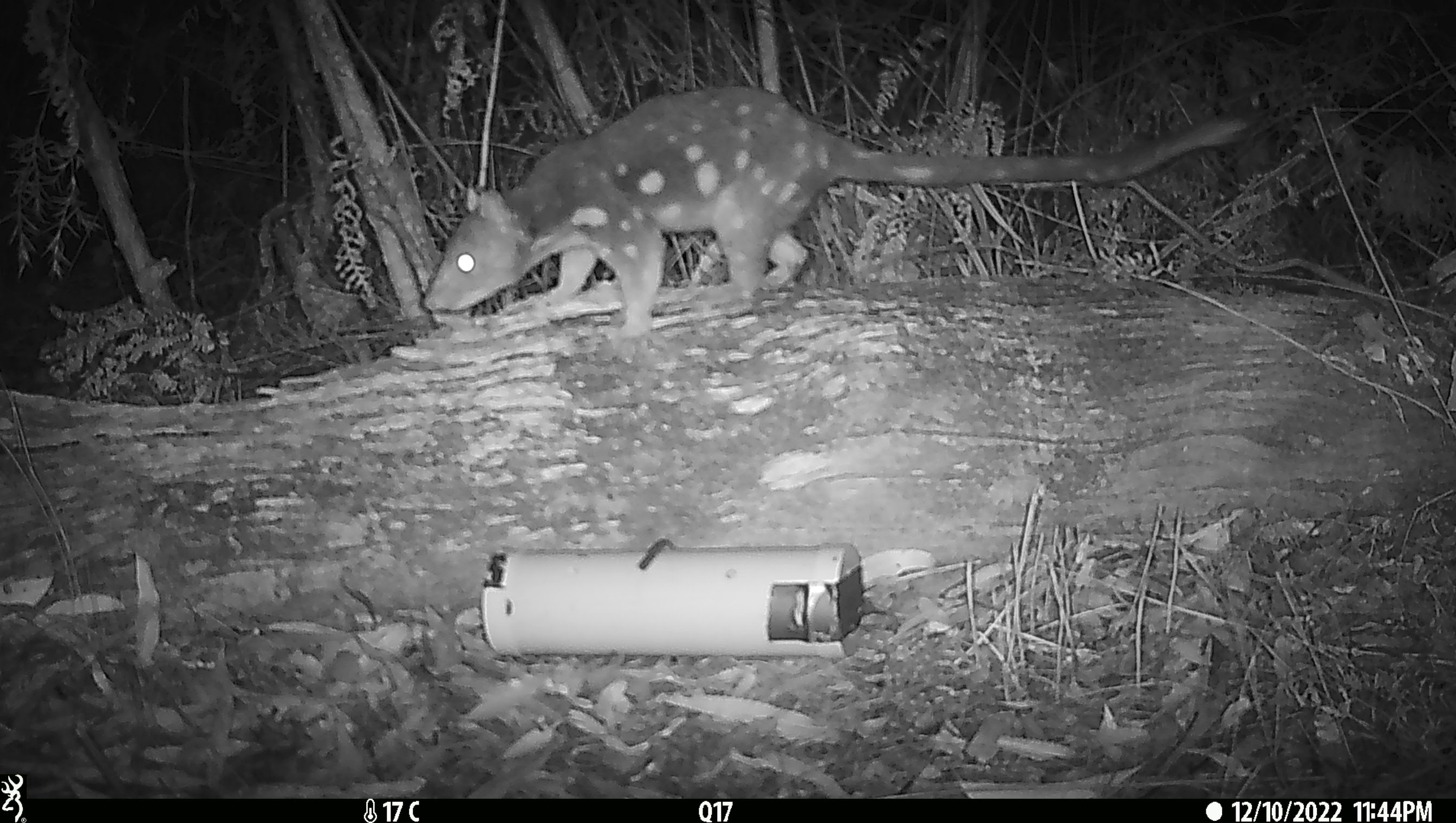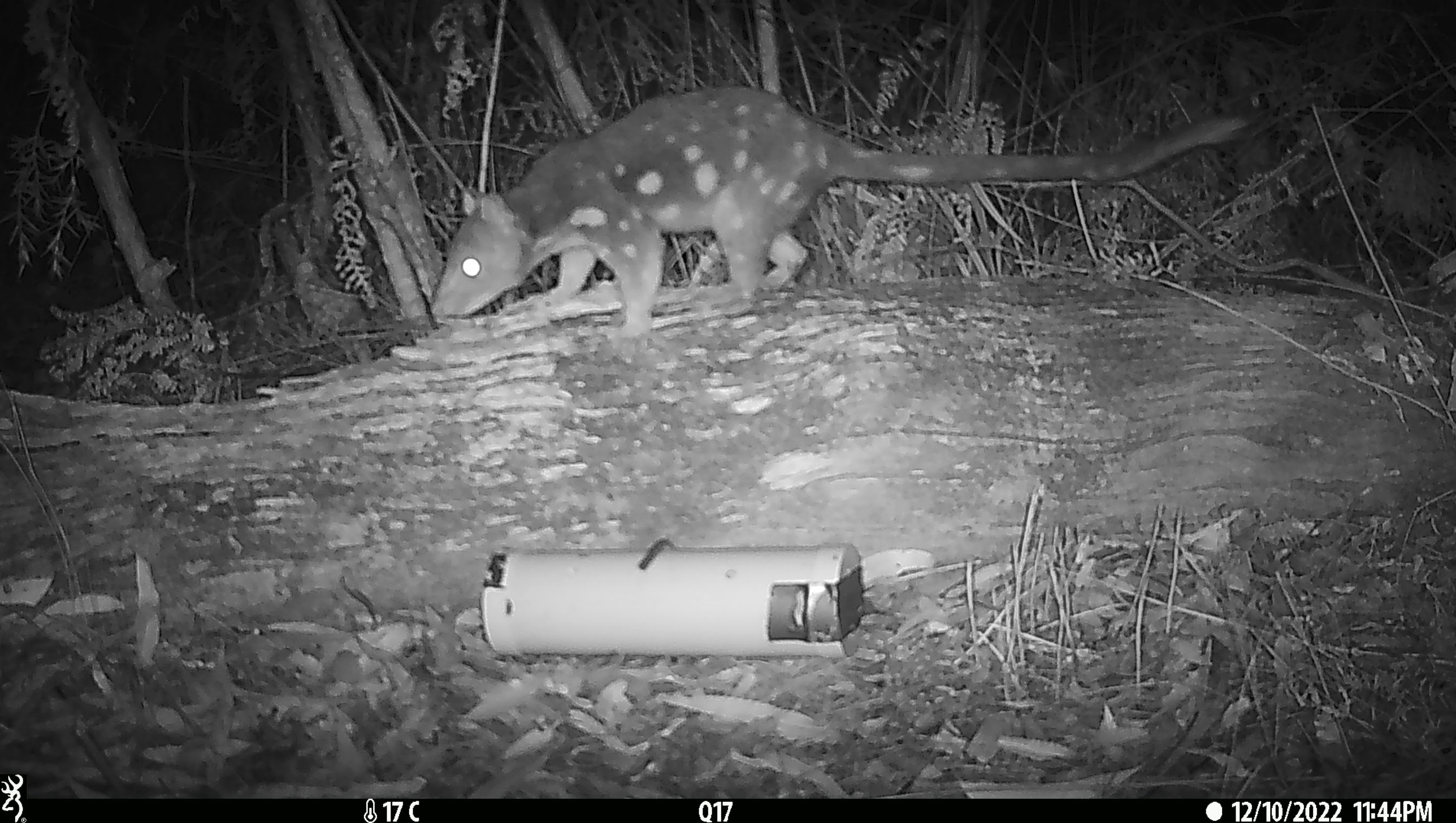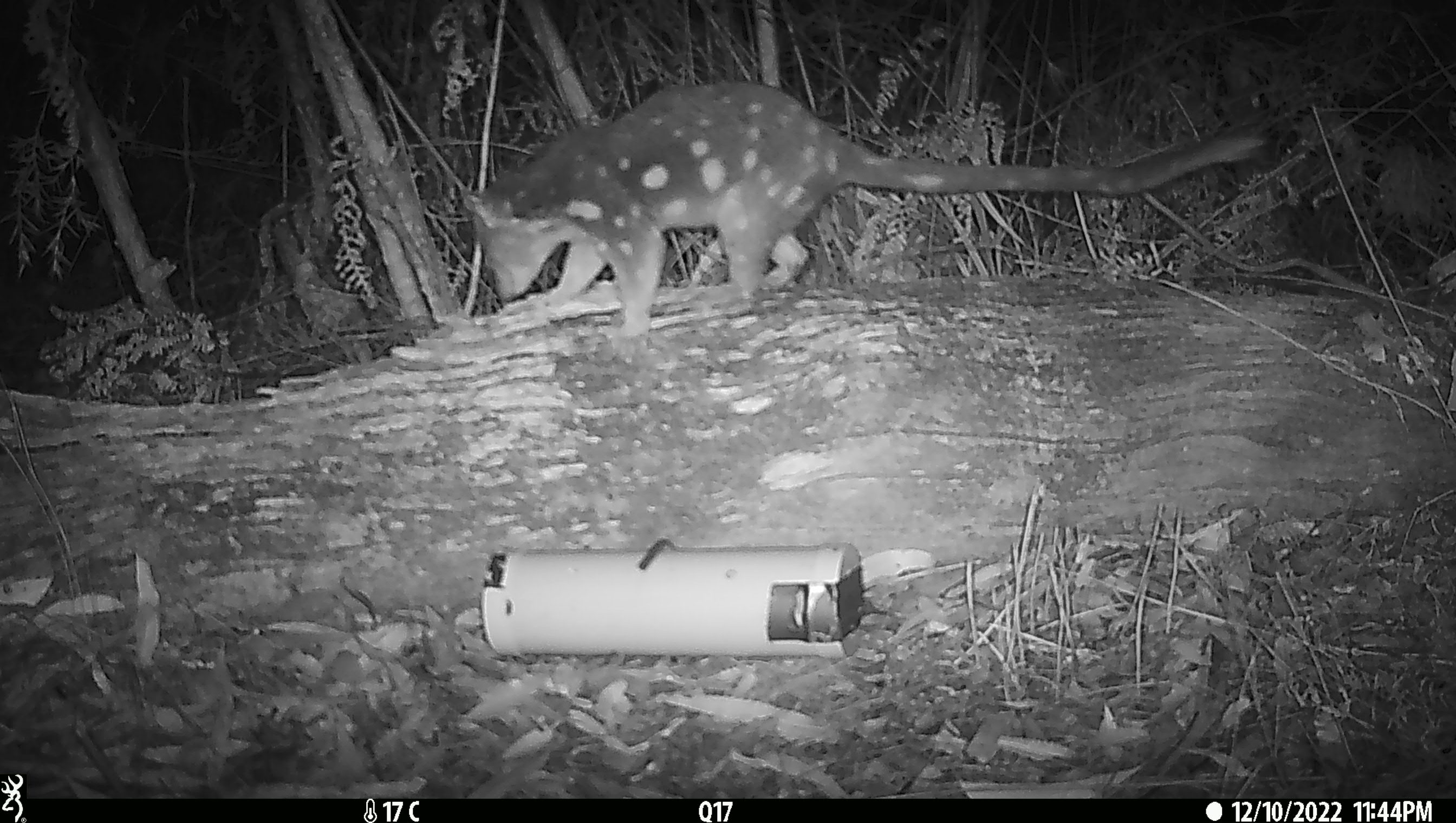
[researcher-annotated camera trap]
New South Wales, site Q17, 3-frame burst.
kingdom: Animalia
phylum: Chordata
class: Mammalia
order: Dasyuromorphia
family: Dasyuridae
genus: Dasyurus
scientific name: Dasyurus maculatus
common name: spotted-tailed quoll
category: quoll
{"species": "quoll (spotted-tailed quoll) (Dasyurus maculatus)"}